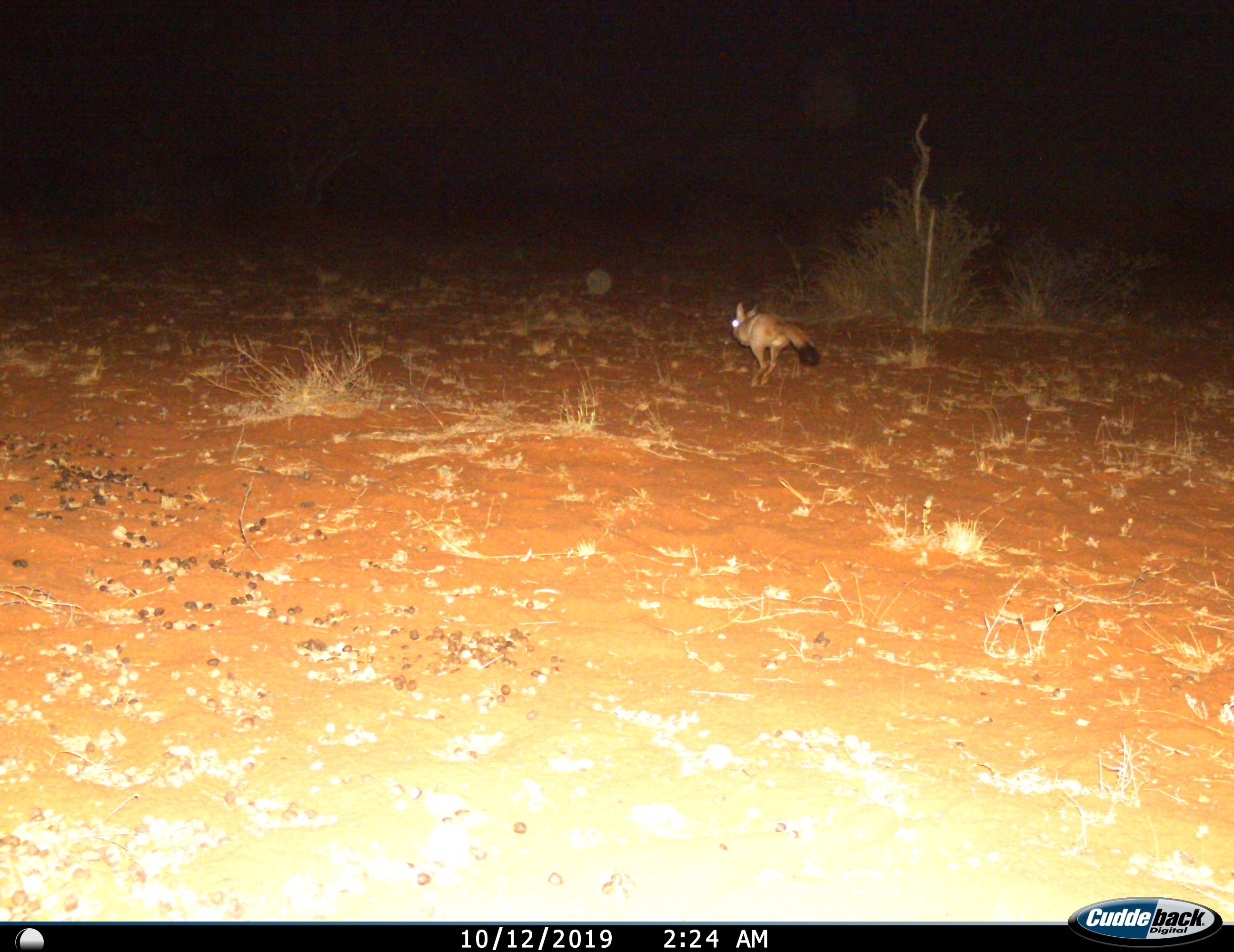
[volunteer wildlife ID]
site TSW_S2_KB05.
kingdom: Animalia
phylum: Chordata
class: Mammalia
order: Rodentia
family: Pedetidae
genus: Pedetes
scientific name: Pedetes capensis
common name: springhare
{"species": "springhare (Pedetes capensis)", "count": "1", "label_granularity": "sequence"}